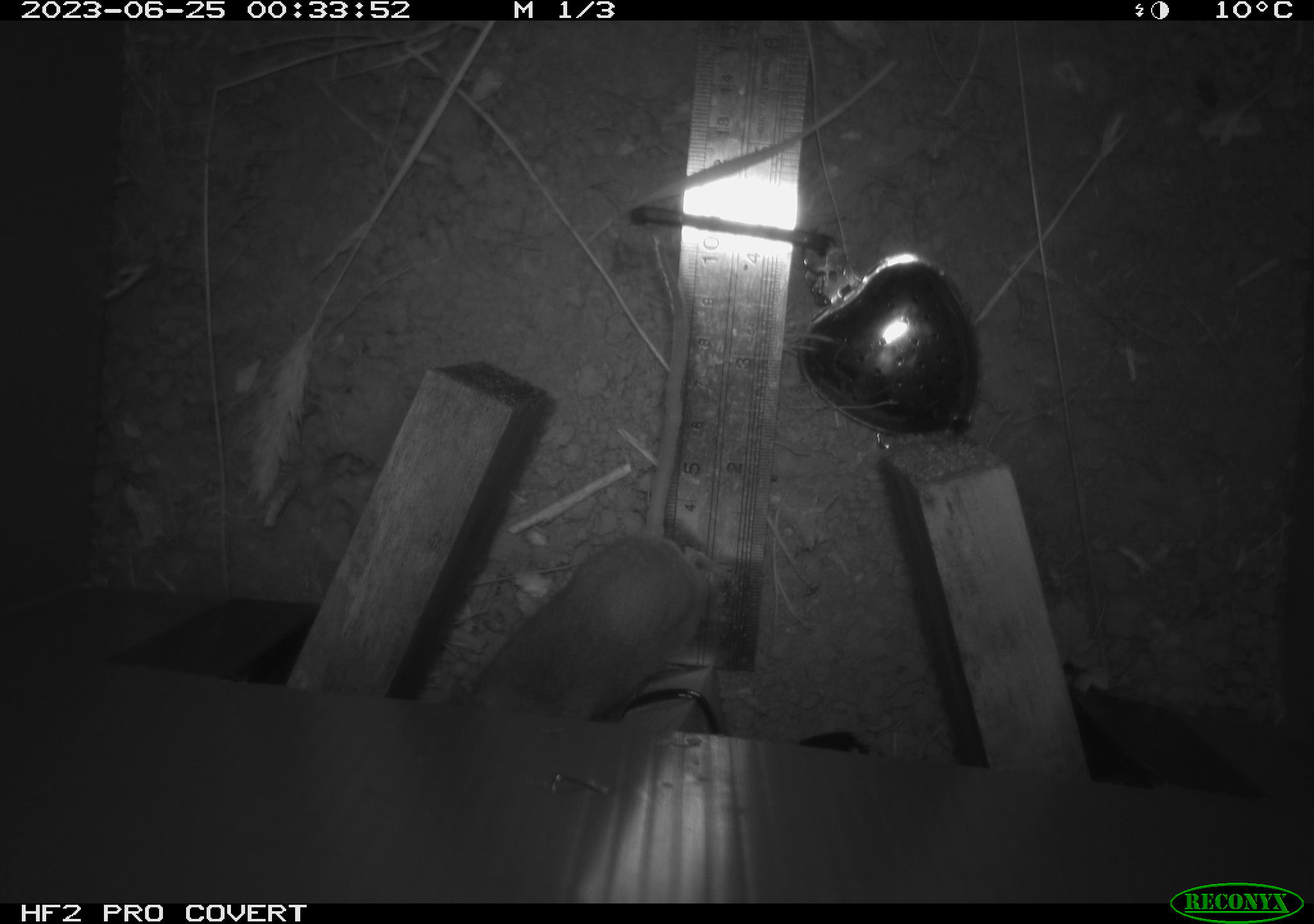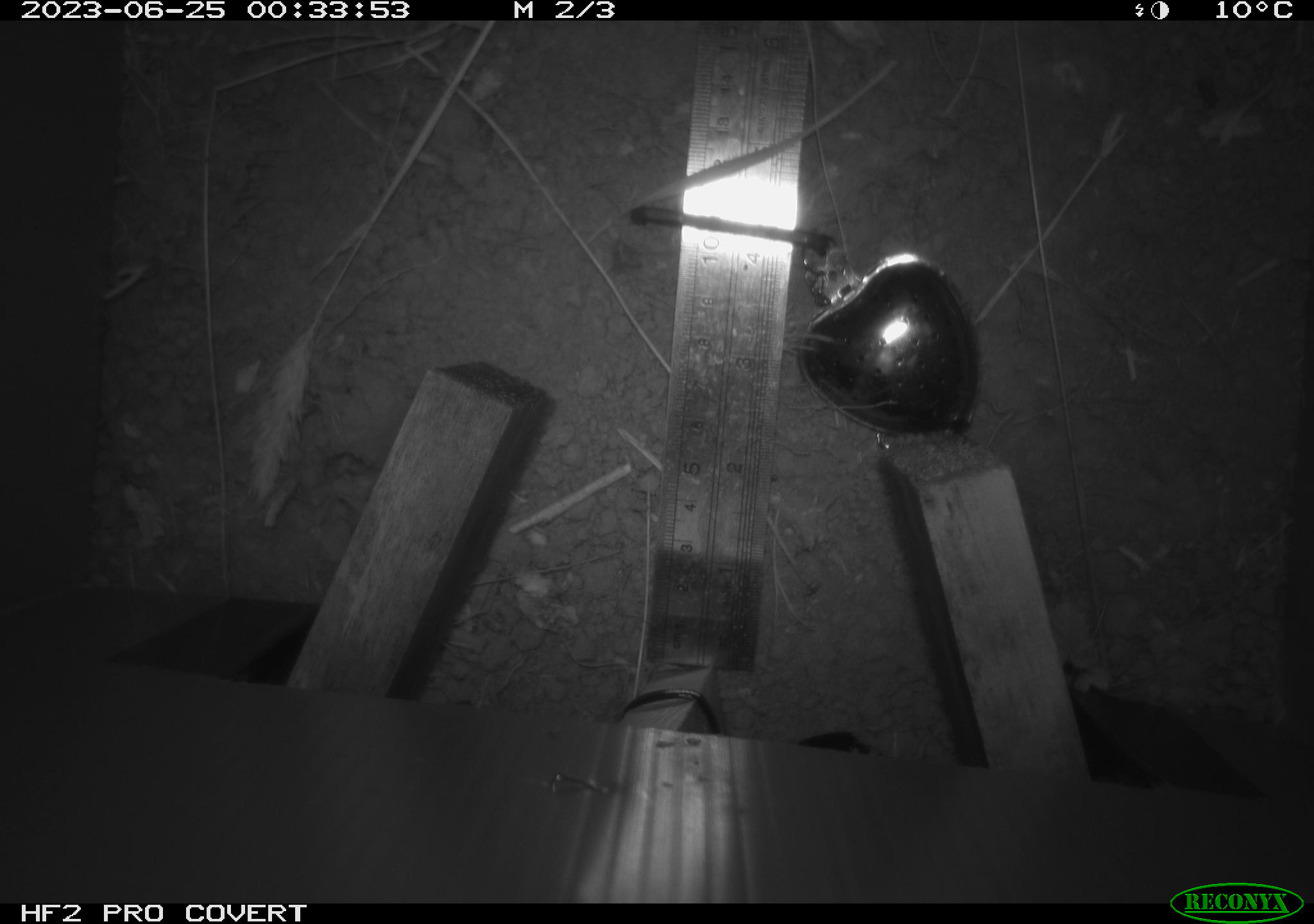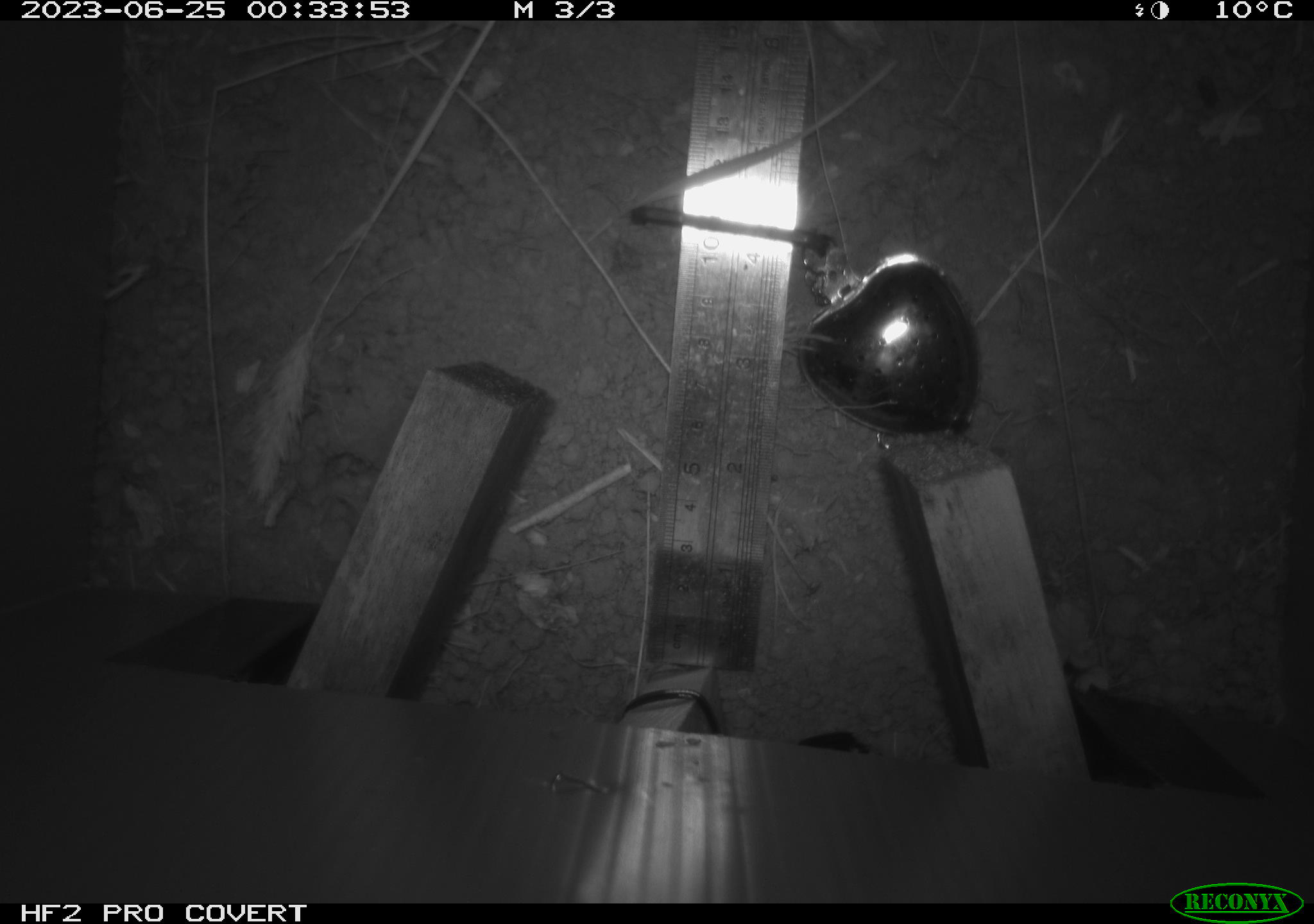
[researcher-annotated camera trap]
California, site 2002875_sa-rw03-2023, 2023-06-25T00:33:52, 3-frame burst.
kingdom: Animalia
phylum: Chordata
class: Mammalia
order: Rodentia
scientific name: Rodentia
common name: mouse species